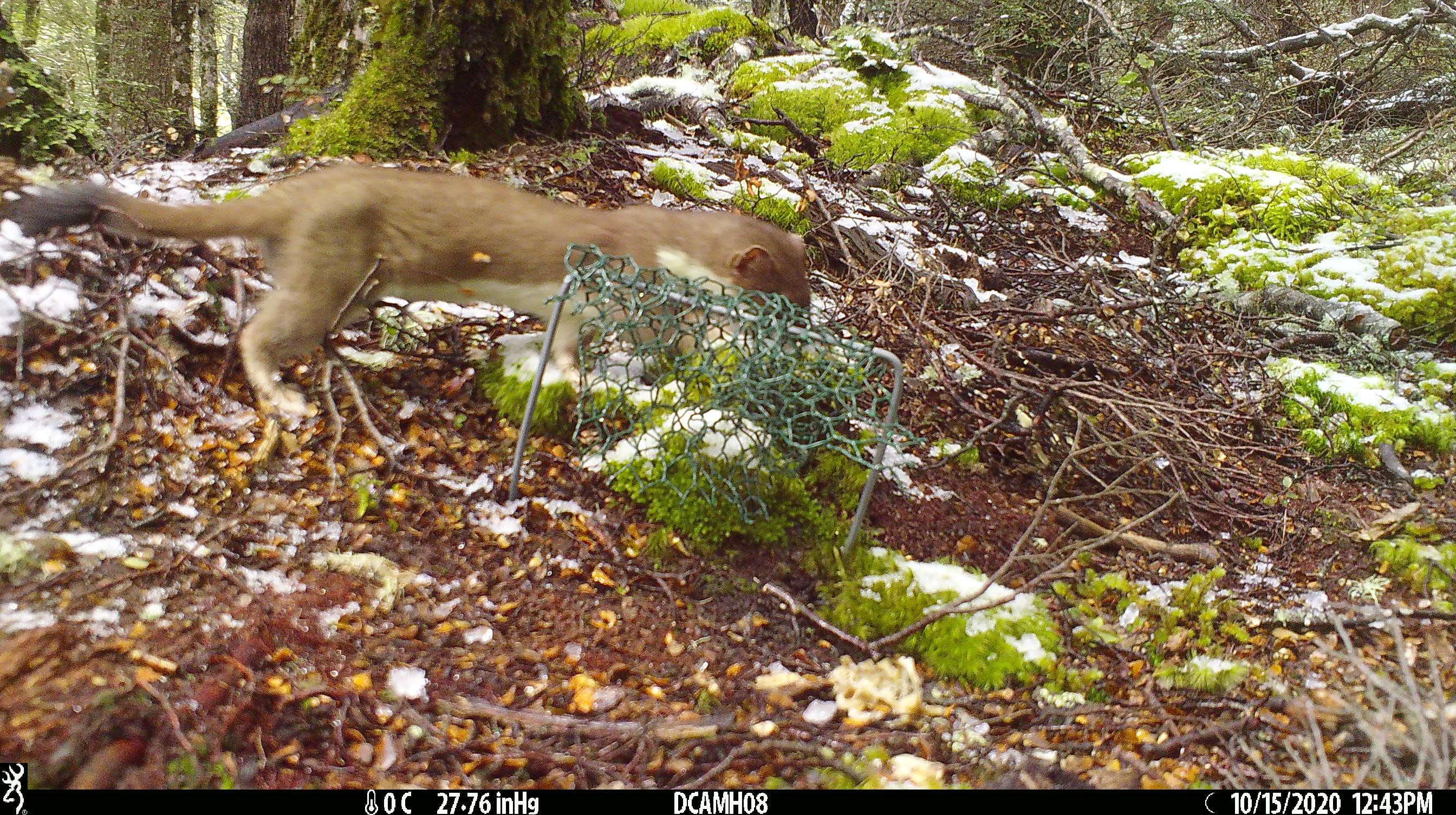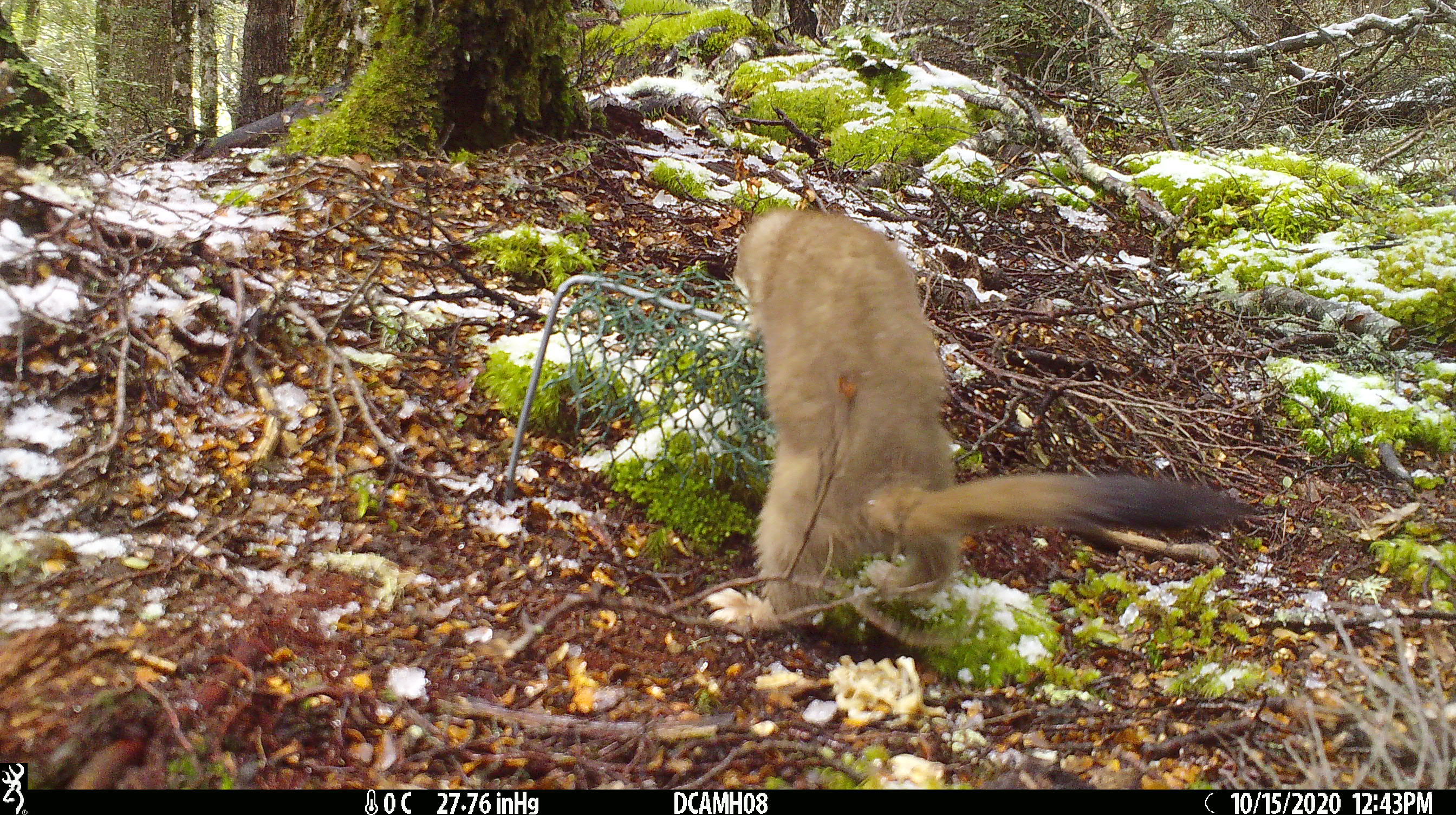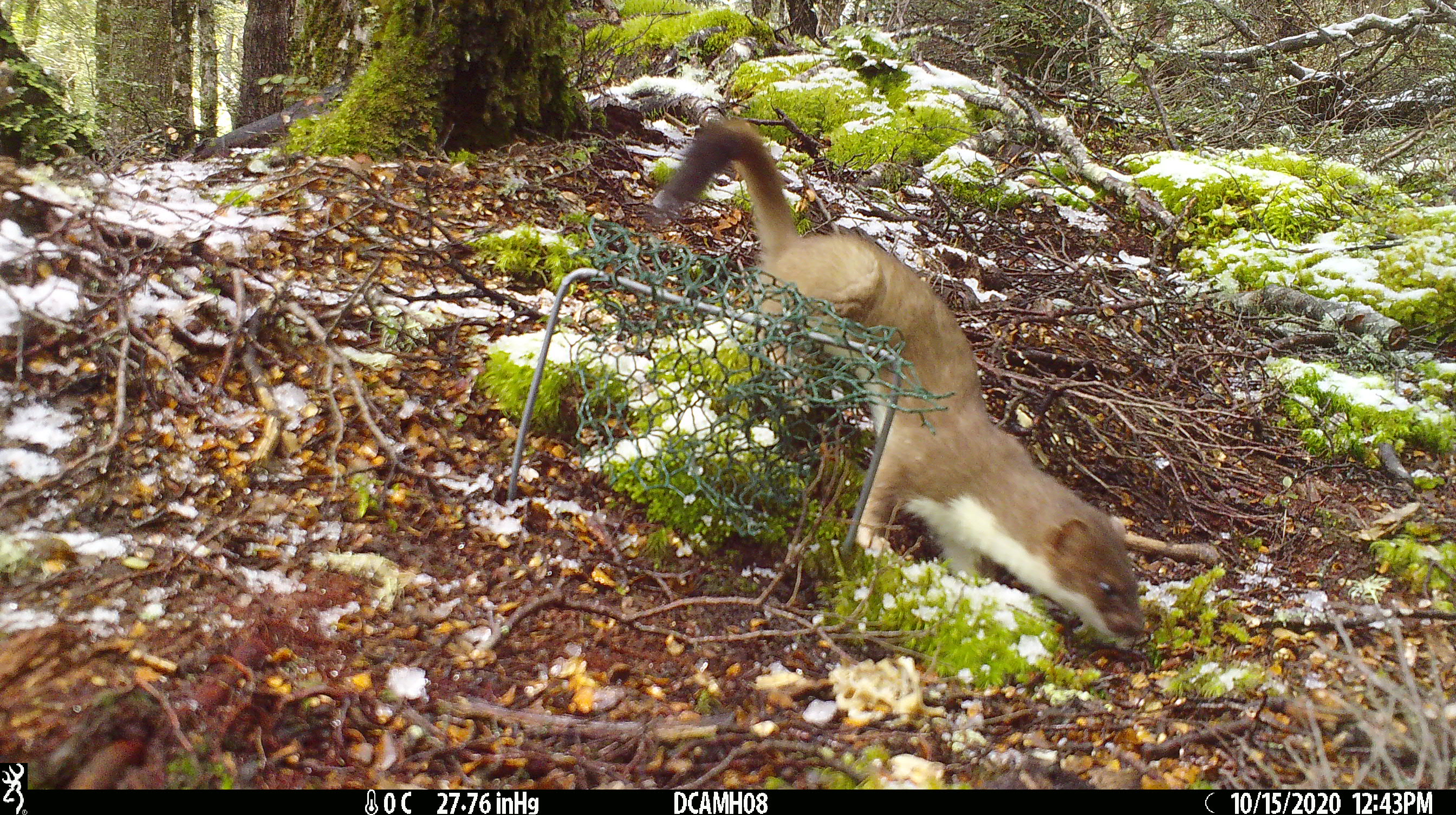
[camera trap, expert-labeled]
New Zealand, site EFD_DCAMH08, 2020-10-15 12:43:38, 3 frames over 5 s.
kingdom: Animalia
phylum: Chordata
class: Mammalia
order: Carnivora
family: Mustelidae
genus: Mustela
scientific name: Mustela erminea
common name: stoat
Stoat (Mustela erminea).